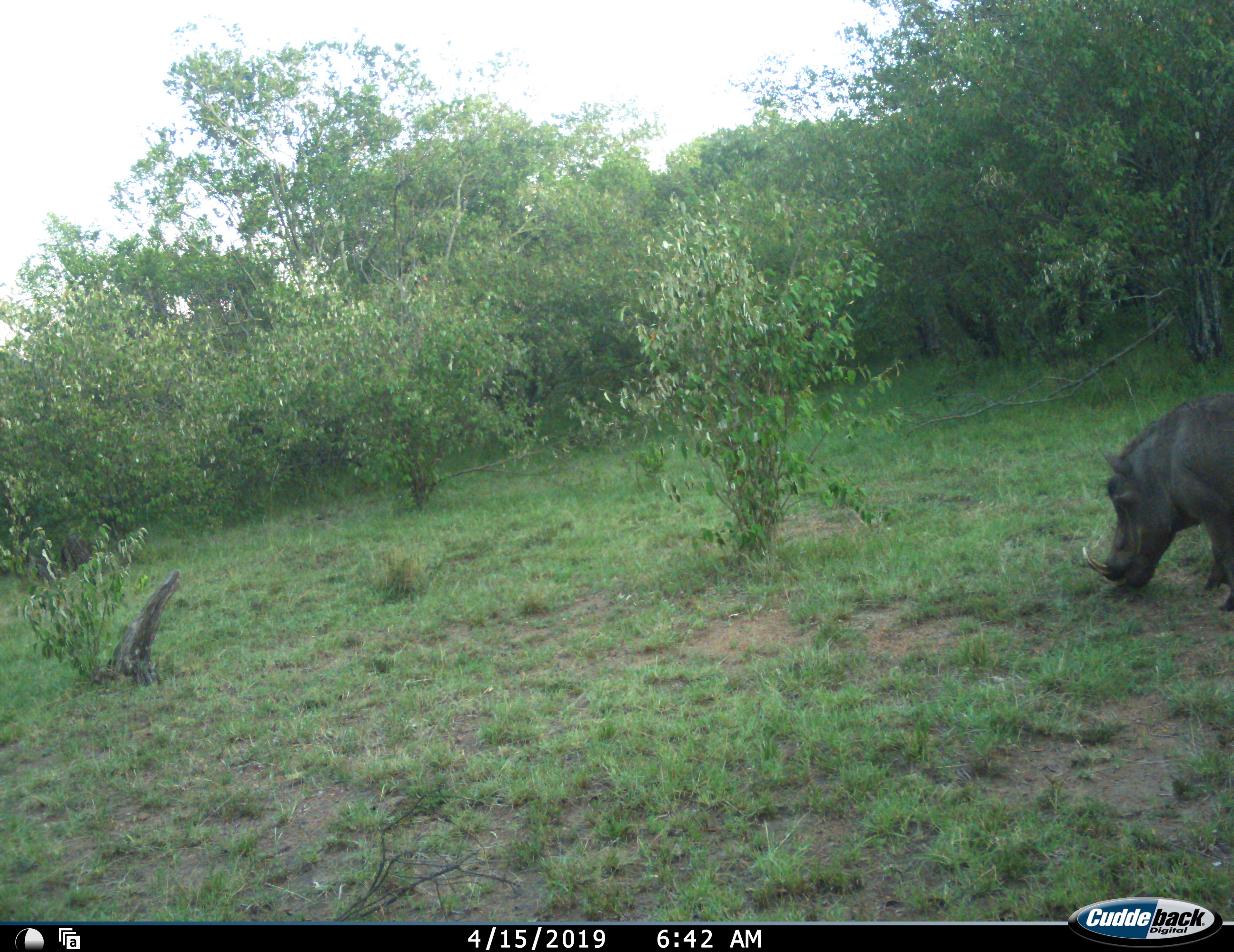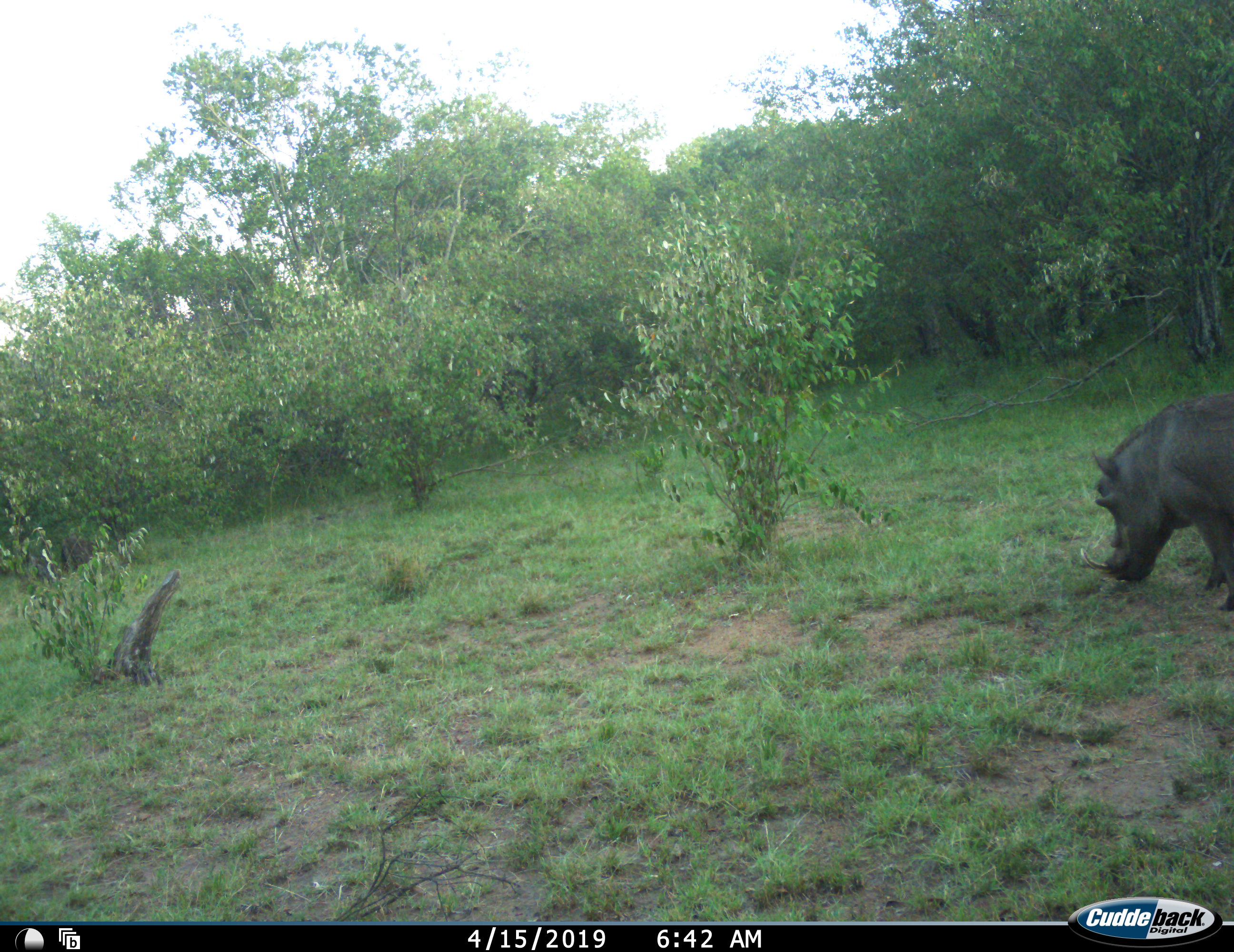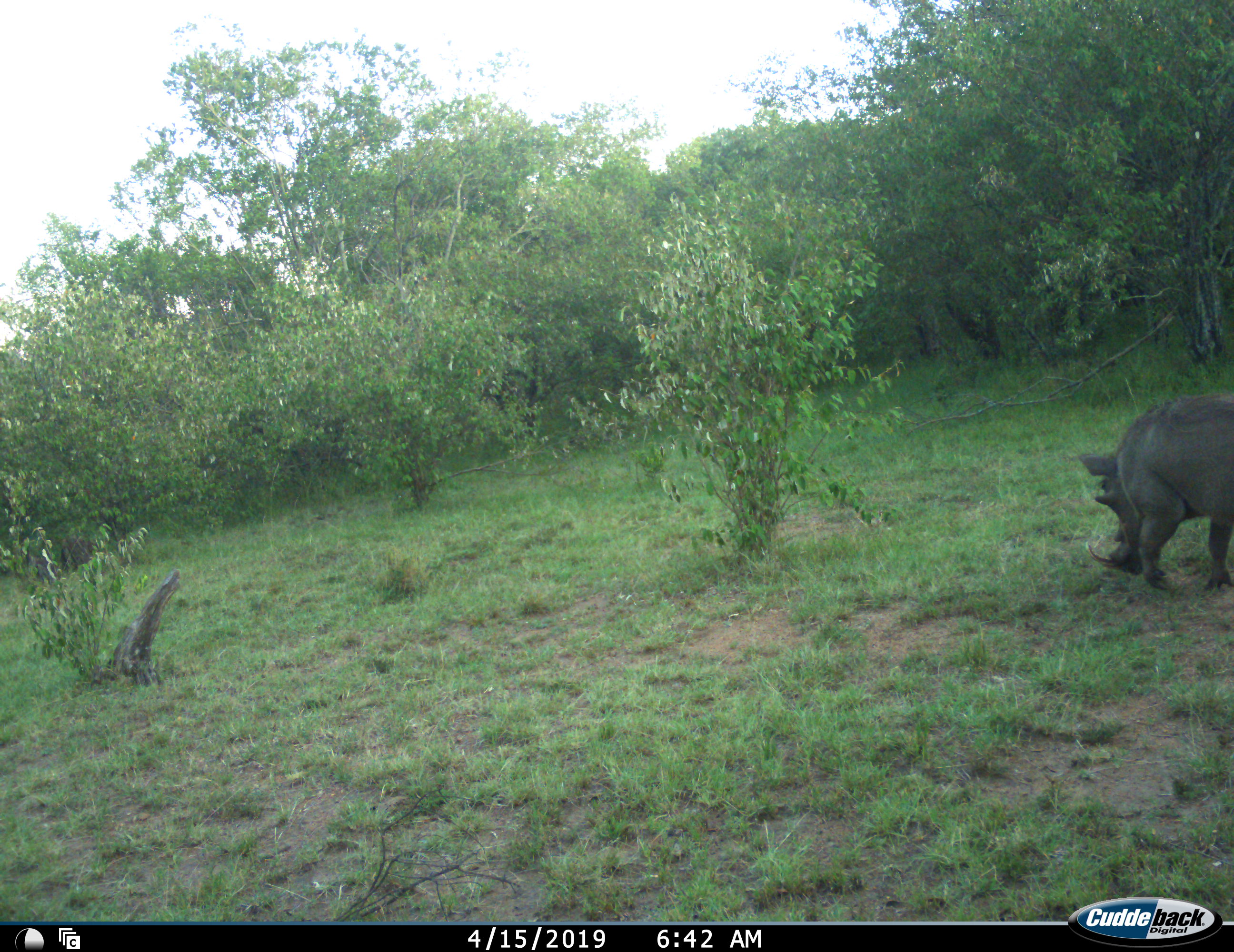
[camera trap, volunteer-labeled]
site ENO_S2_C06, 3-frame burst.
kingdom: Animalia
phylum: Chordata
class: Mammalia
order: Artiodactyla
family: Suidae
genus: Phacochoerus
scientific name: Phacochoerus africanus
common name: warthog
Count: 1.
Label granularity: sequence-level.